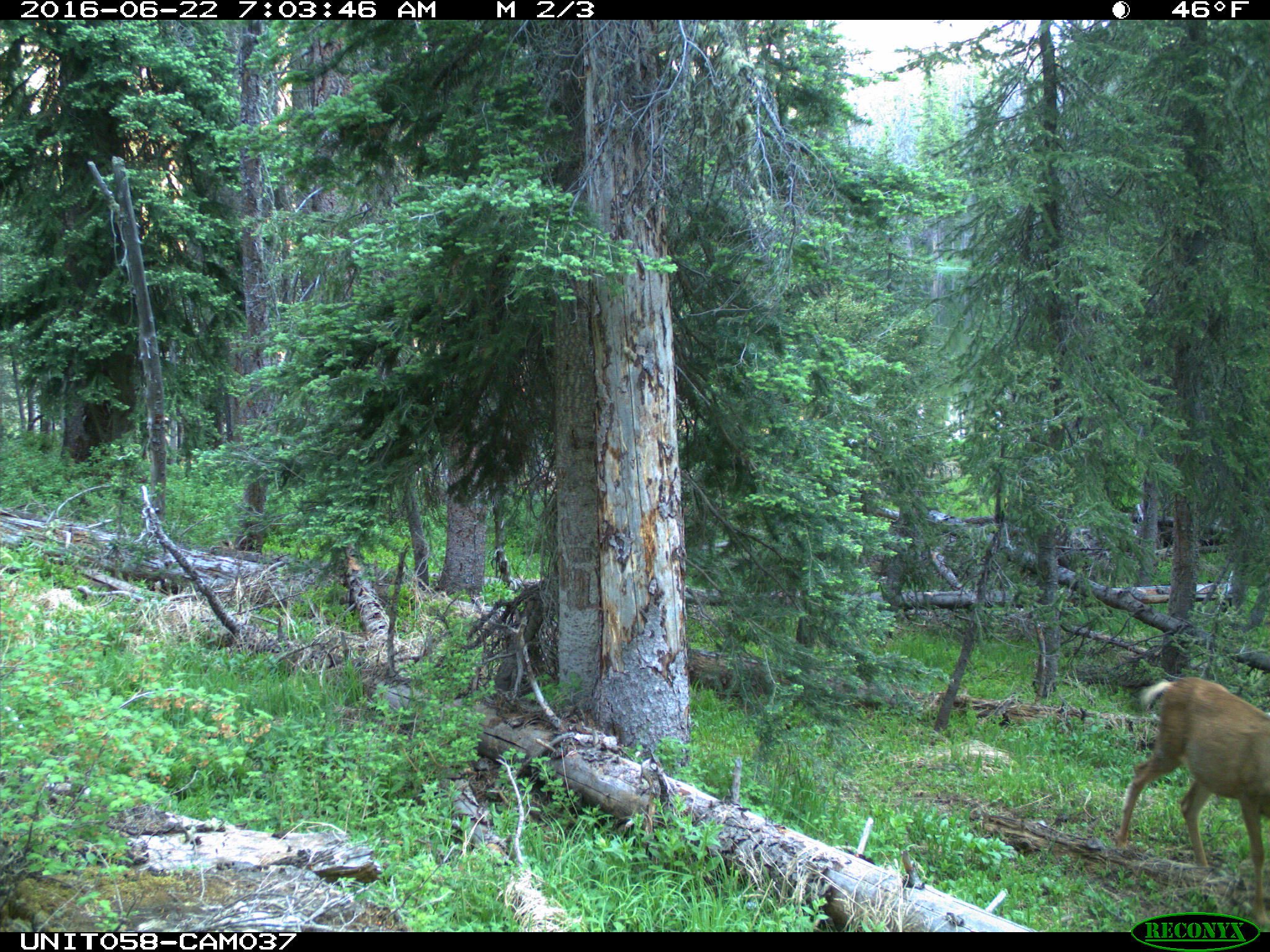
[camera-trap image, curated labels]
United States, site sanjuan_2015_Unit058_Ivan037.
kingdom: Animalia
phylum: Chordata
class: Mammalia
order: Artiodactyla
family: Cervidae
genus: Odocoileus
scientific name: Odocoileus hemionus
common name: mule deer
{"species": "Odocoileus hemionus (mule deer)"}